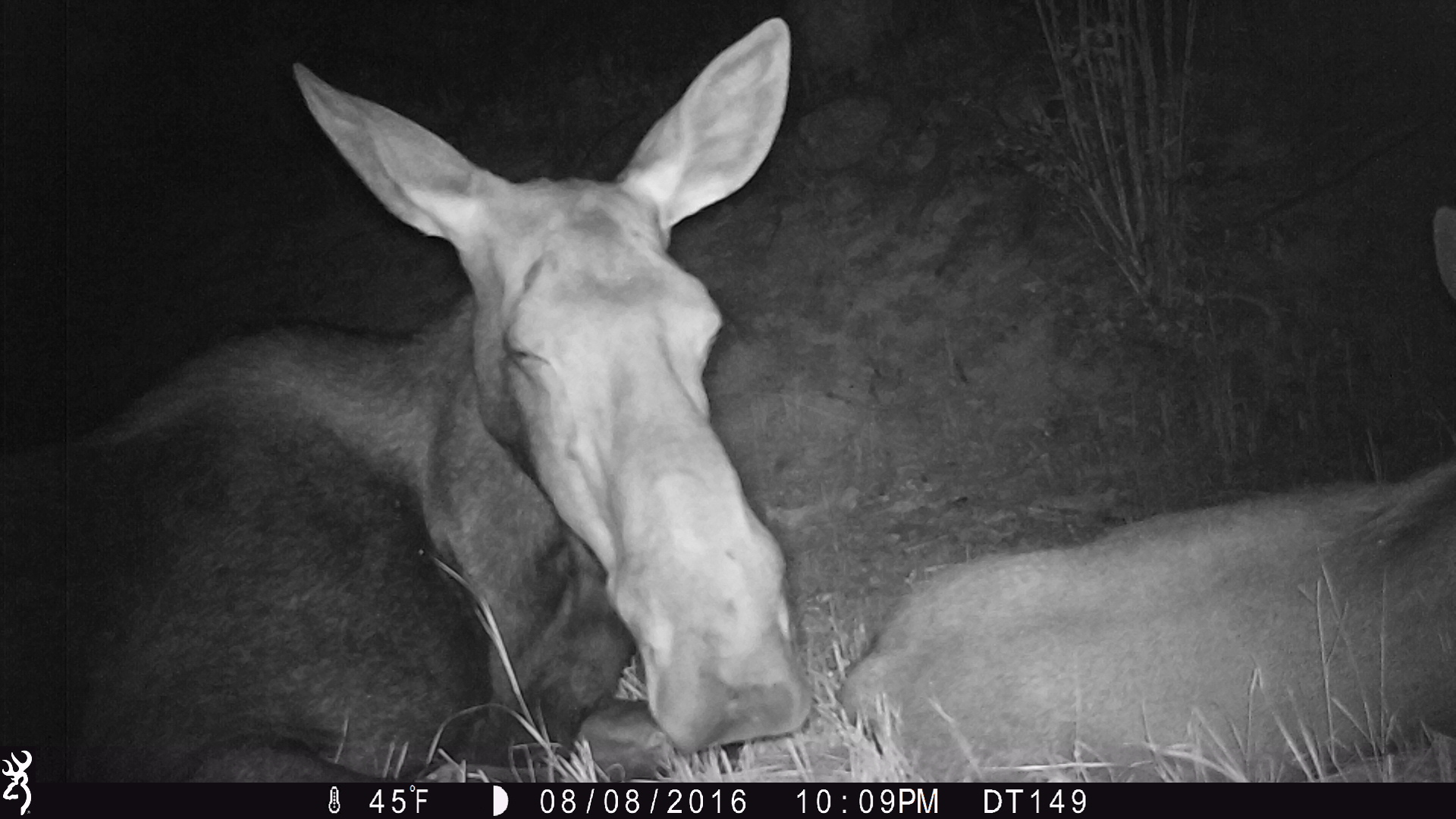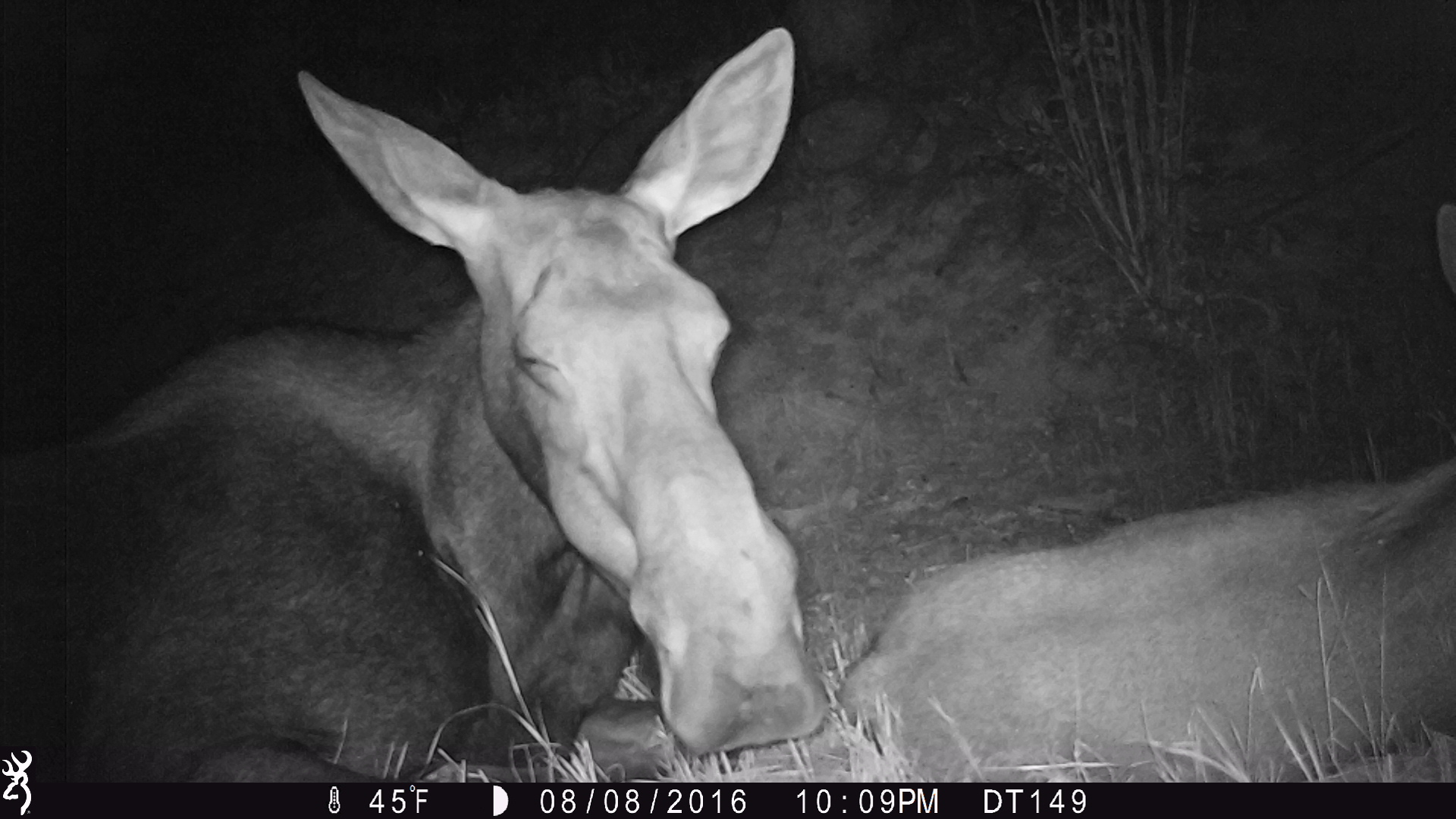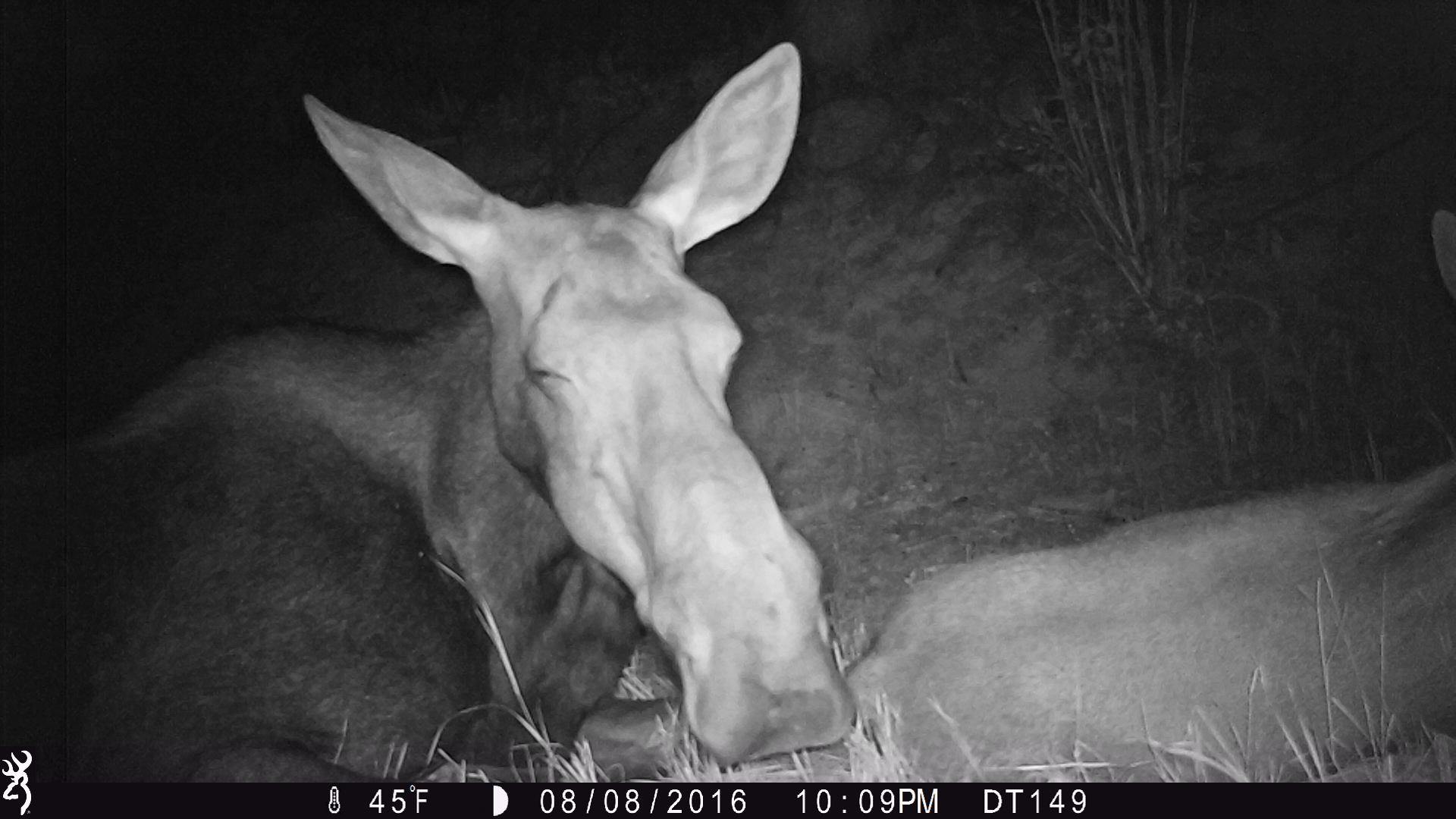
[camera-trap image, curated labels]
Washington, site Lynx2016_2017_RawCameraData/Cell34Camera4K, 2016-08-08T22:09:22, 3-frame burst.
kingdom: Animalia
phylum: Chordata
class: Mammalia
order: Artiodactyla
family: Cervidae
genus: Alces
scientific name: Alces alces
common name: moose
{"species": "Alces alces (moose)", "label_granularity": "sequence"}